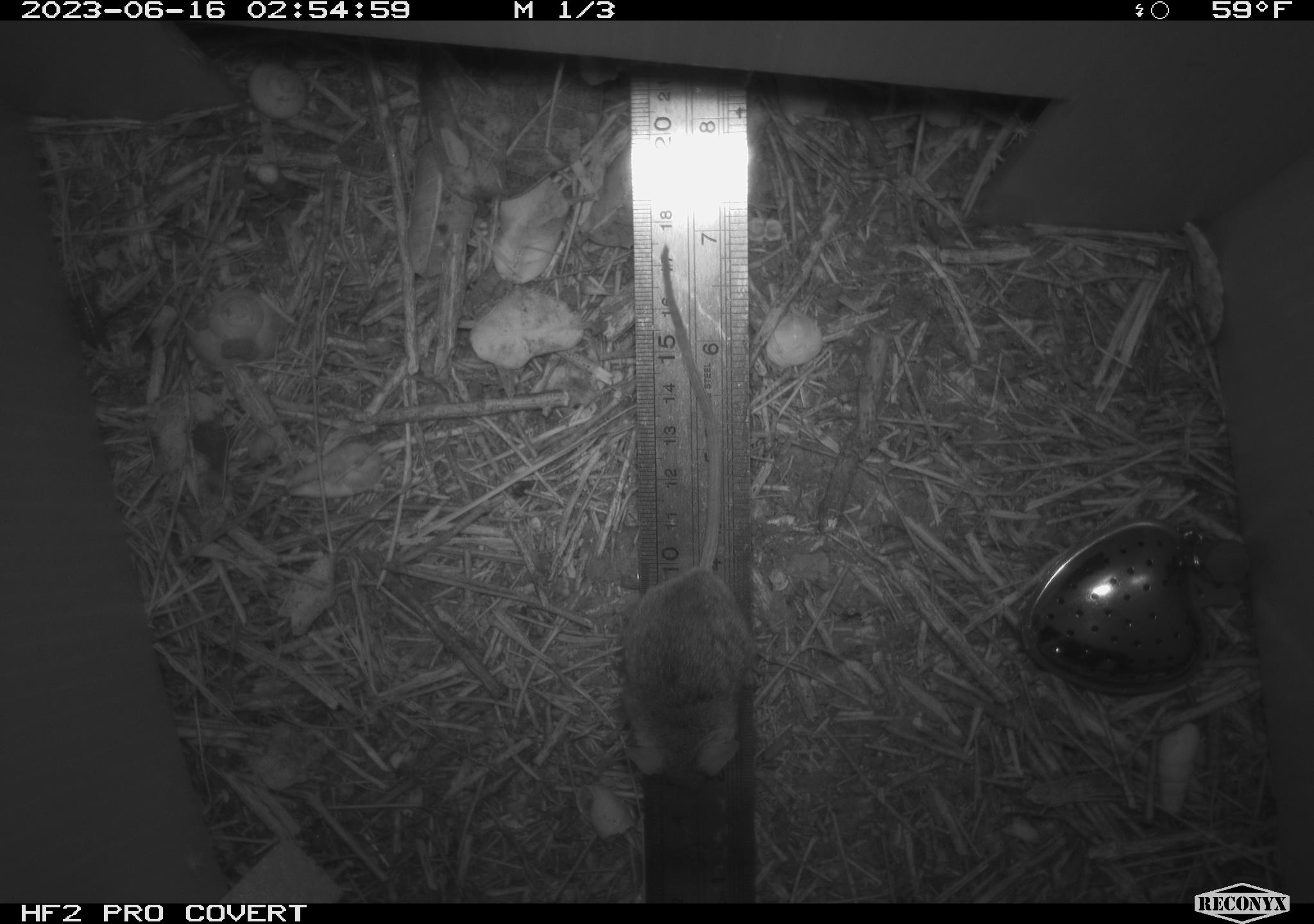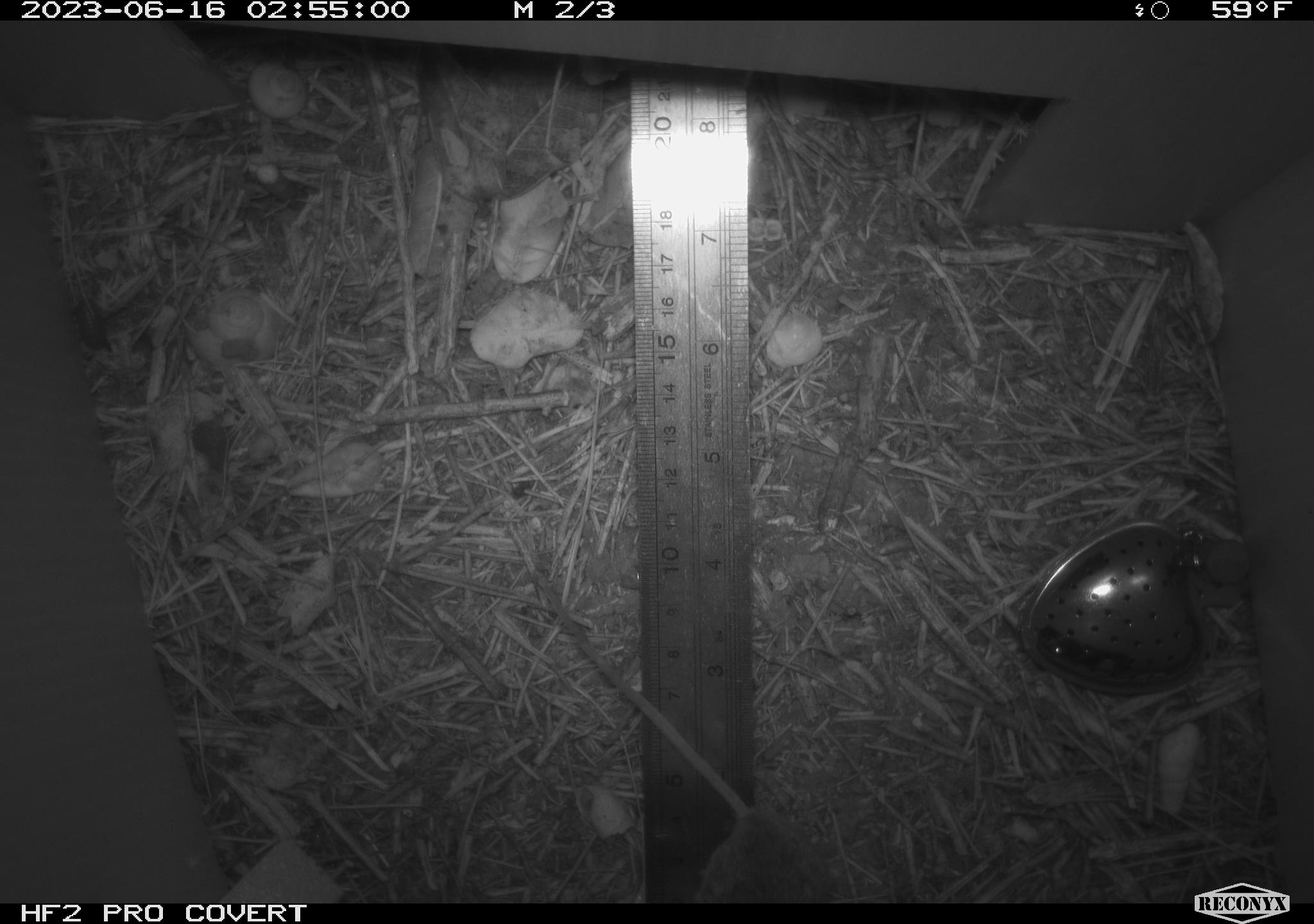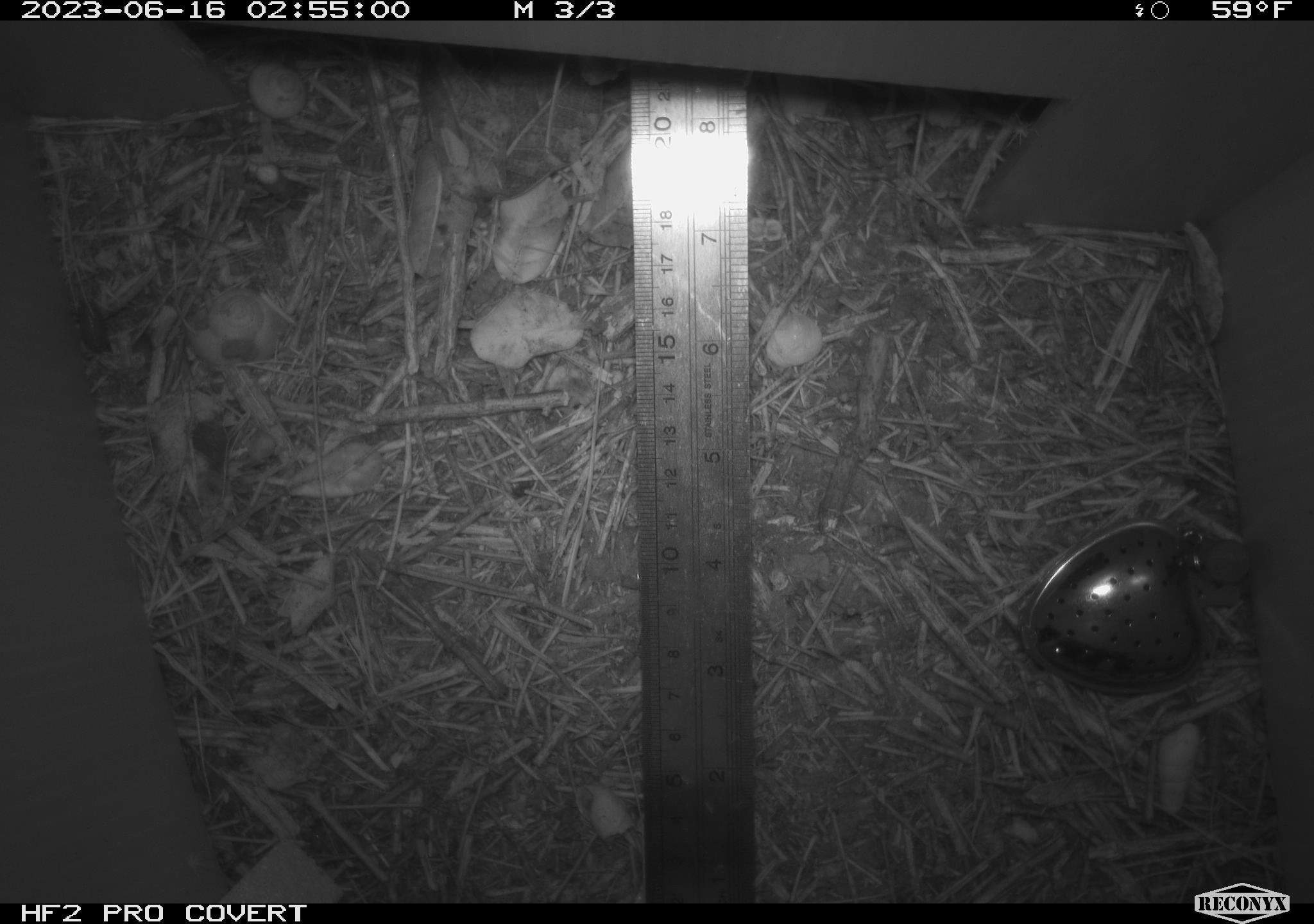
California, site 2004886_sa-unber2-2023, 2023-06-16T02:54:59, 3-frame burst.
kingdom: Animalia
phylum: Chordata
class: Mammalia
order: Rodentia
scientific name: Rodentia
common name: mouse species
Mouse species (Rodentia).